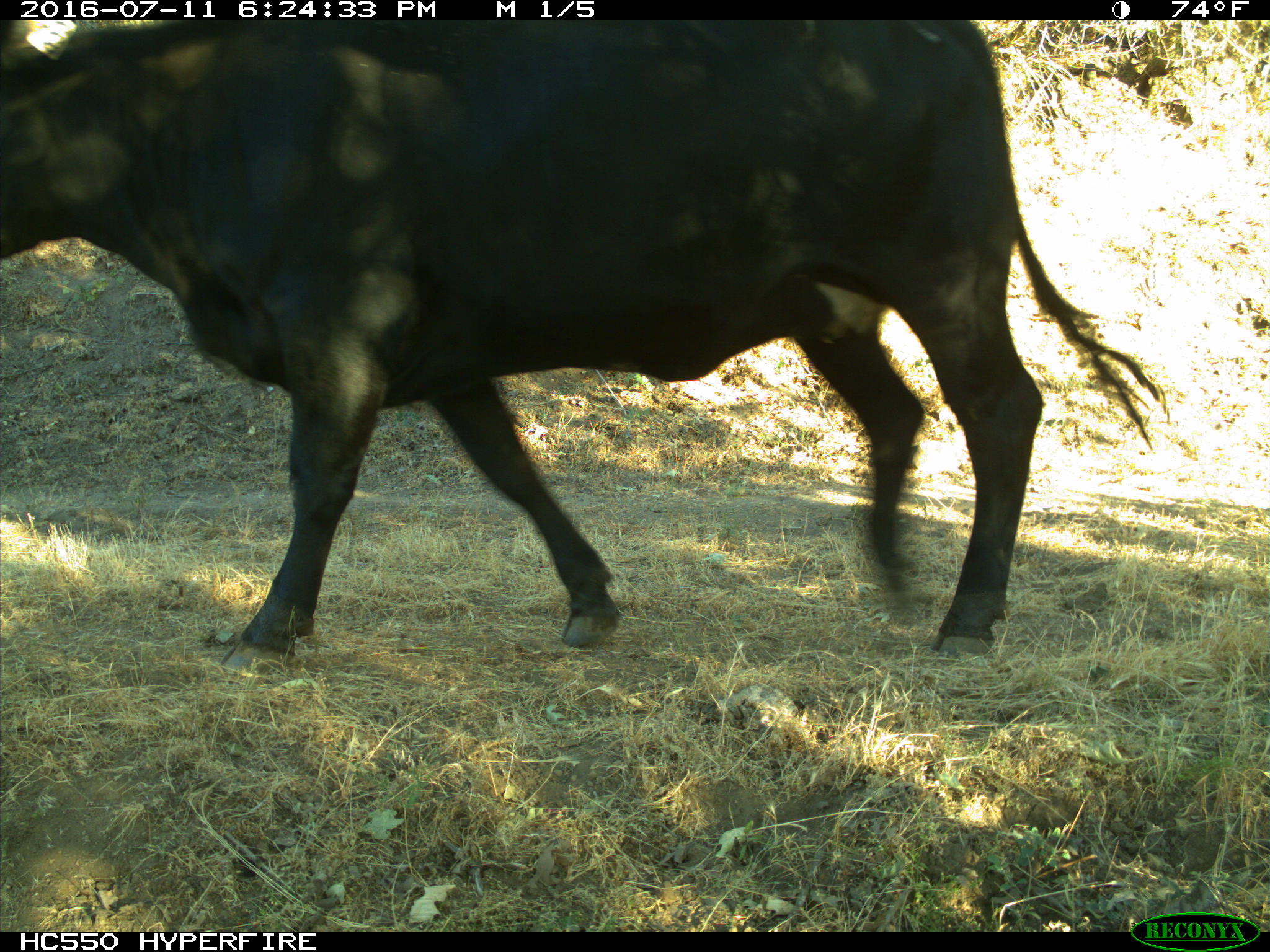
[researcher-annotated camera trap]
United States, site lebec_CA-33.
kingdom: Animalia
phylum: Chordata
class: Mammalia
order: Artiodactyla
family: Bovidae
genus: Bos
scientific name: Bos taurus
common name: domestic cow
Bos taurus (domestic cow).